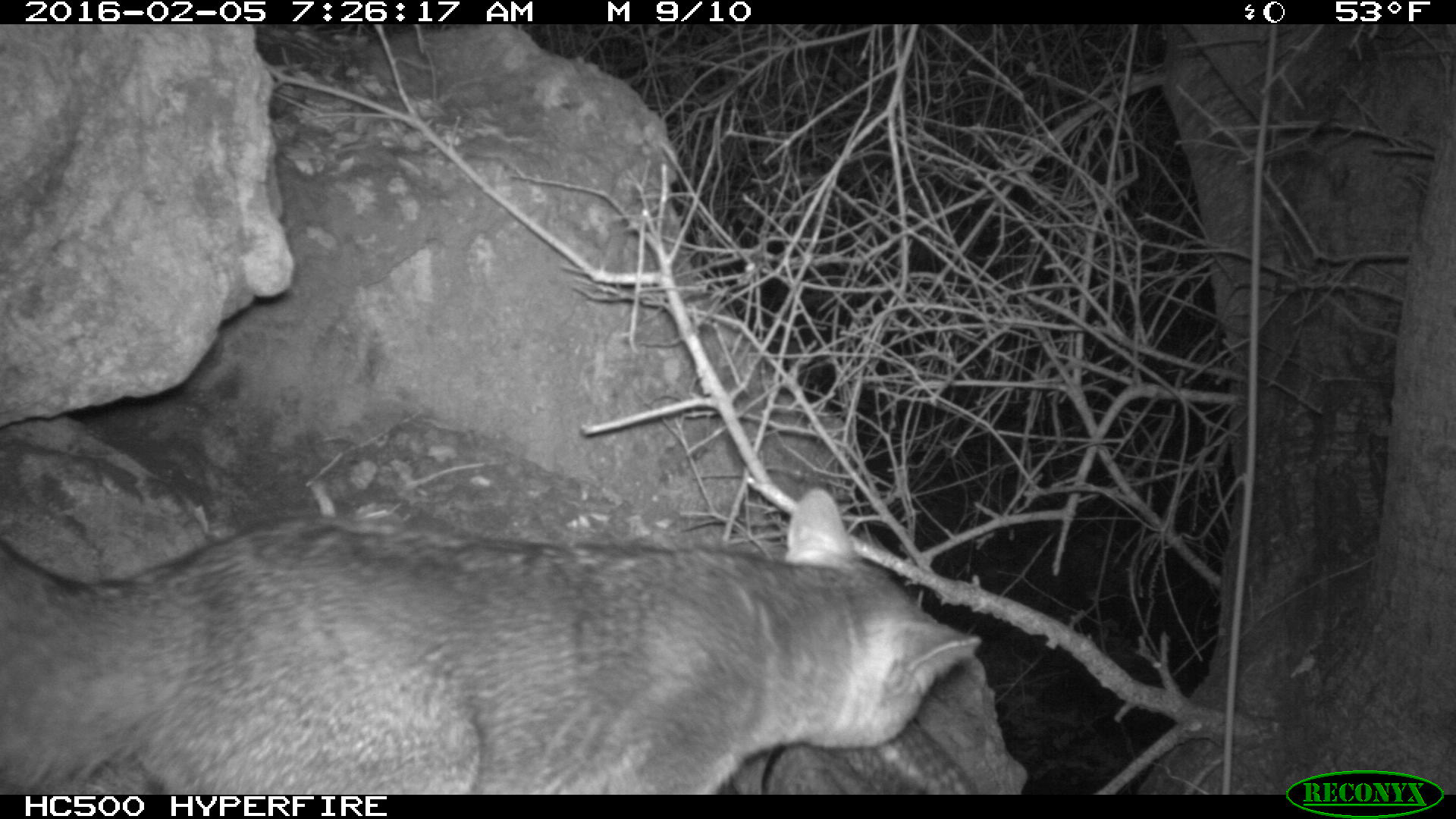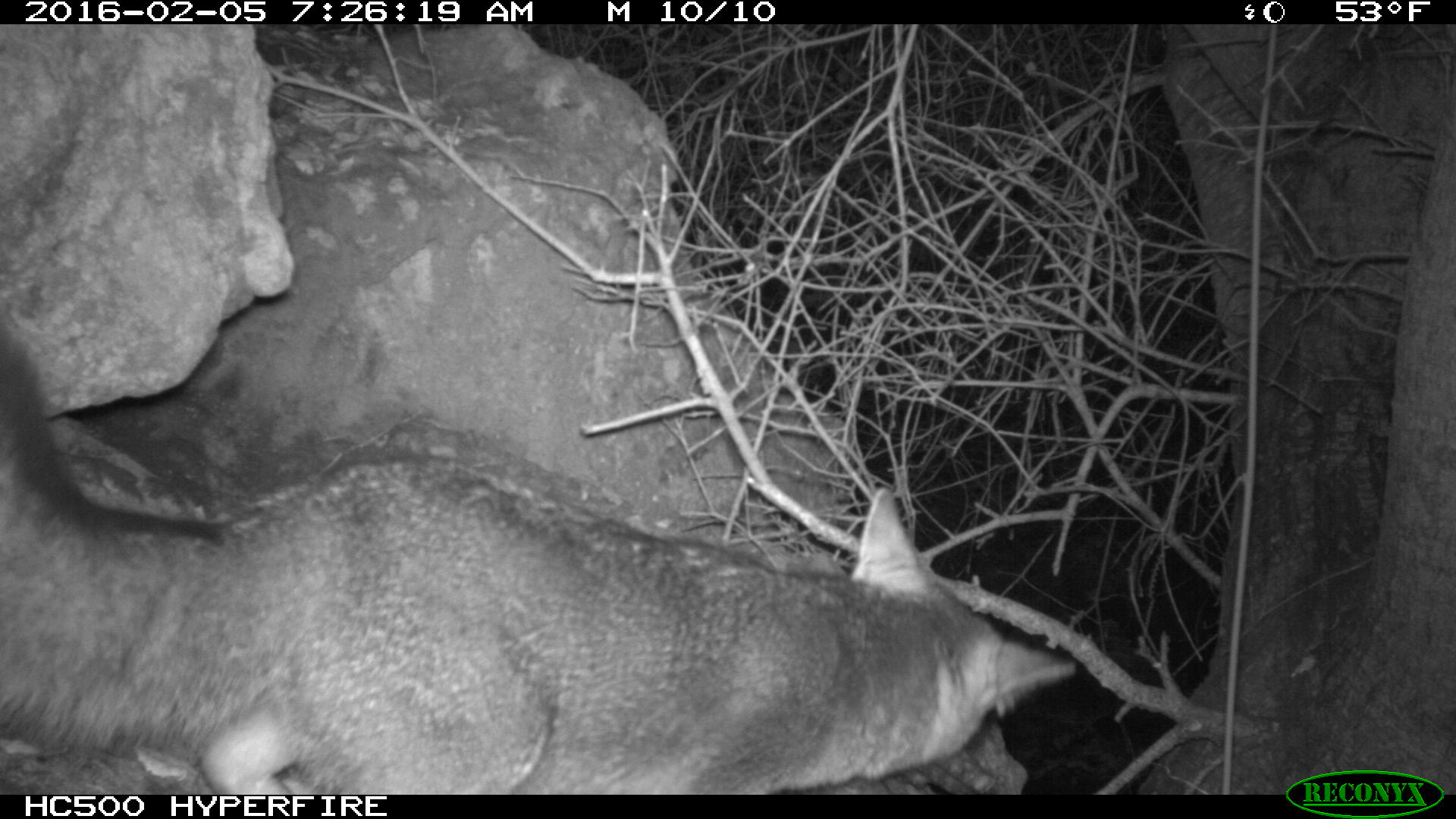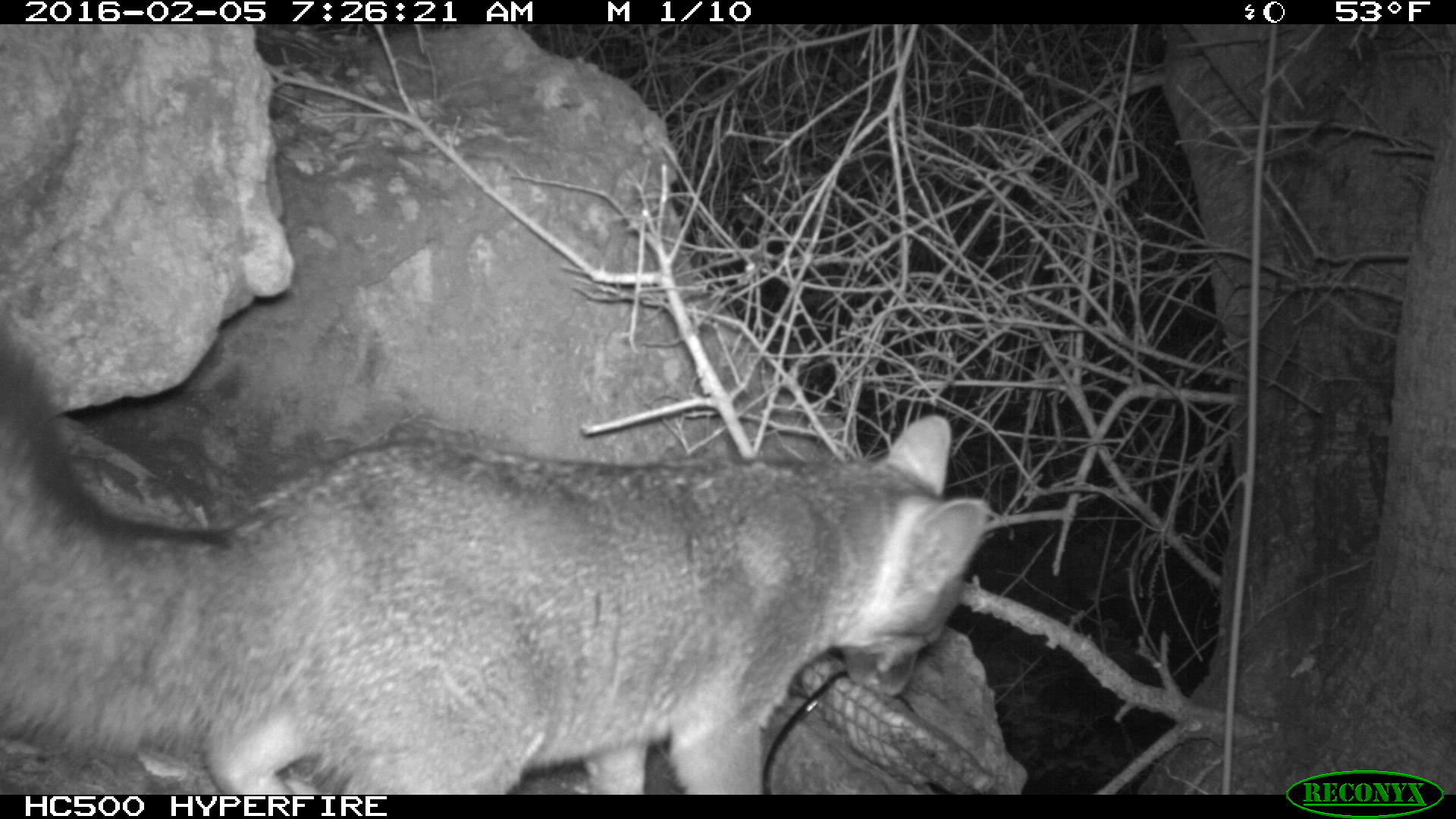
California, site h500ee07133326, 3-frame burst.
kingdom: Animalia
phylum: Chordata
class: Mammalia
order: Carnivora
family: Canidae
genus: Urocyon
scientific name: Urocyon littoralis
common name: island fox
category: fox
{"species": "fox (island fox) (Urocyon littoralis)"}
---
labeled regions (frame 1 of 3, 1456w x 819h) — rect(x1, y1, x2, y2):
fox: rect(0, 485, 982, 793)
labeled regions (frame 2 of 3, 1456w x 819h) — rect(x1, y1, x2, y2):
fox: rect(0, 340, 1075, 794)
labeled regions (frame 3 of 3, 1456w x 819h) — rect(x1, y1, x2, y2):
fox: rect(0, 334, 992, 792)